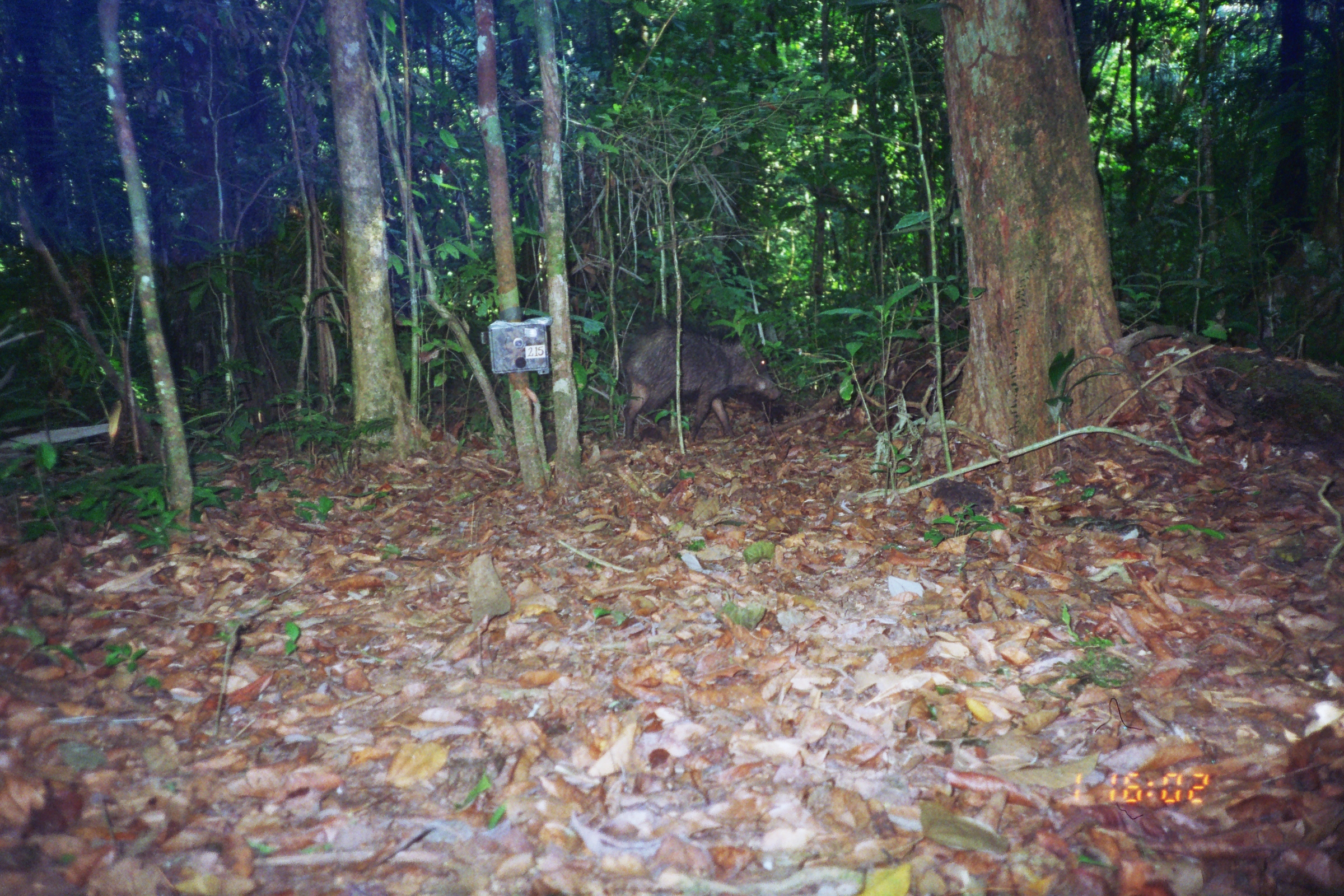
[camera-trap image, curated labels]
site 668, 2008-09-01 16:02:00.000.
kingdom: Animalia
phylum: Chordata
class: Mammalia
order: Artiodactyla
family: Tayassuidae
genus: Tayassu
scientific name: Tayassu pecari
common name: white-lipped peccary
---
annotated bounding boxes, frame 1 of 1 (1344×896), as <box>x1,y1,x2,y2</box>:
tayassu pecari: <box>617,317,780,444</box>